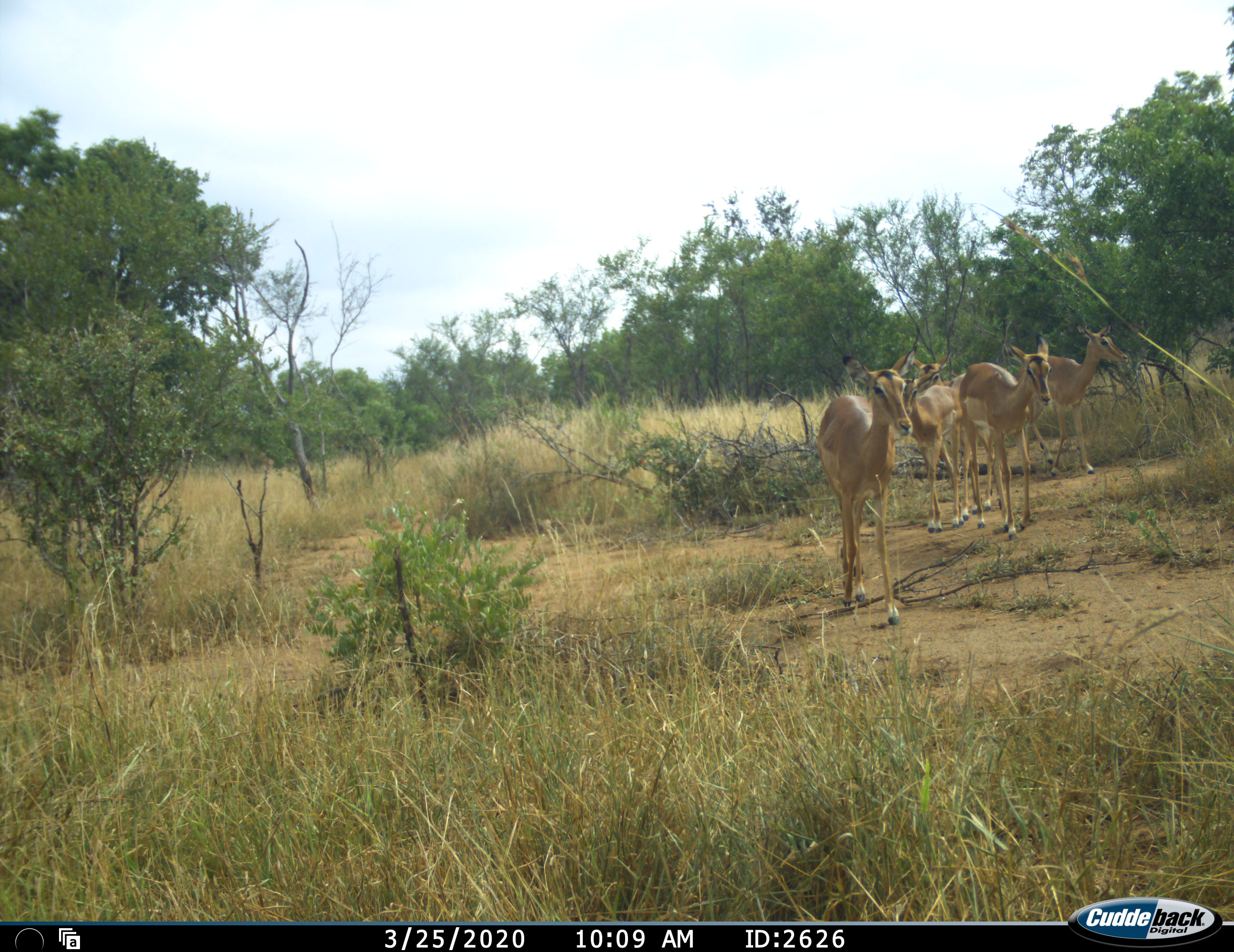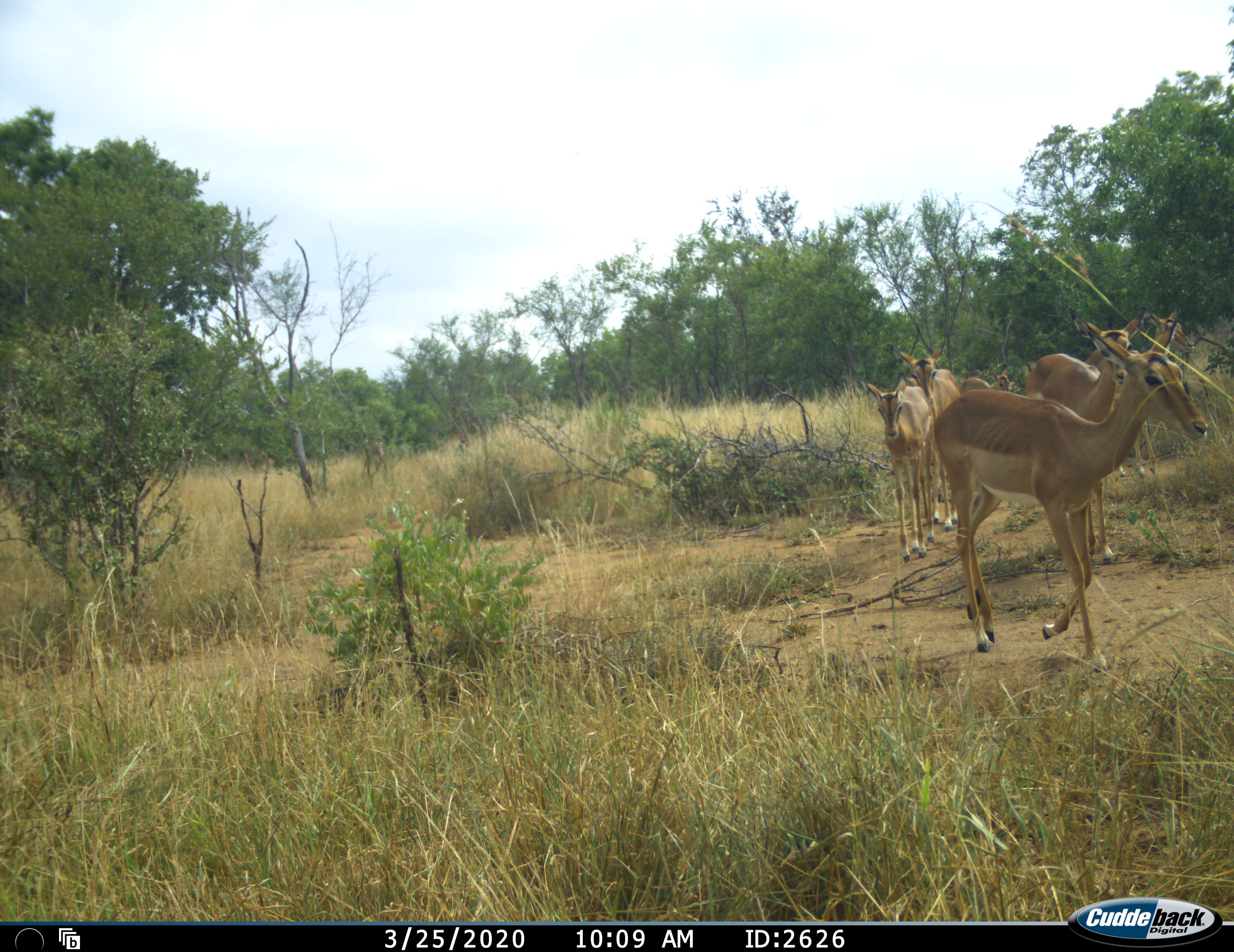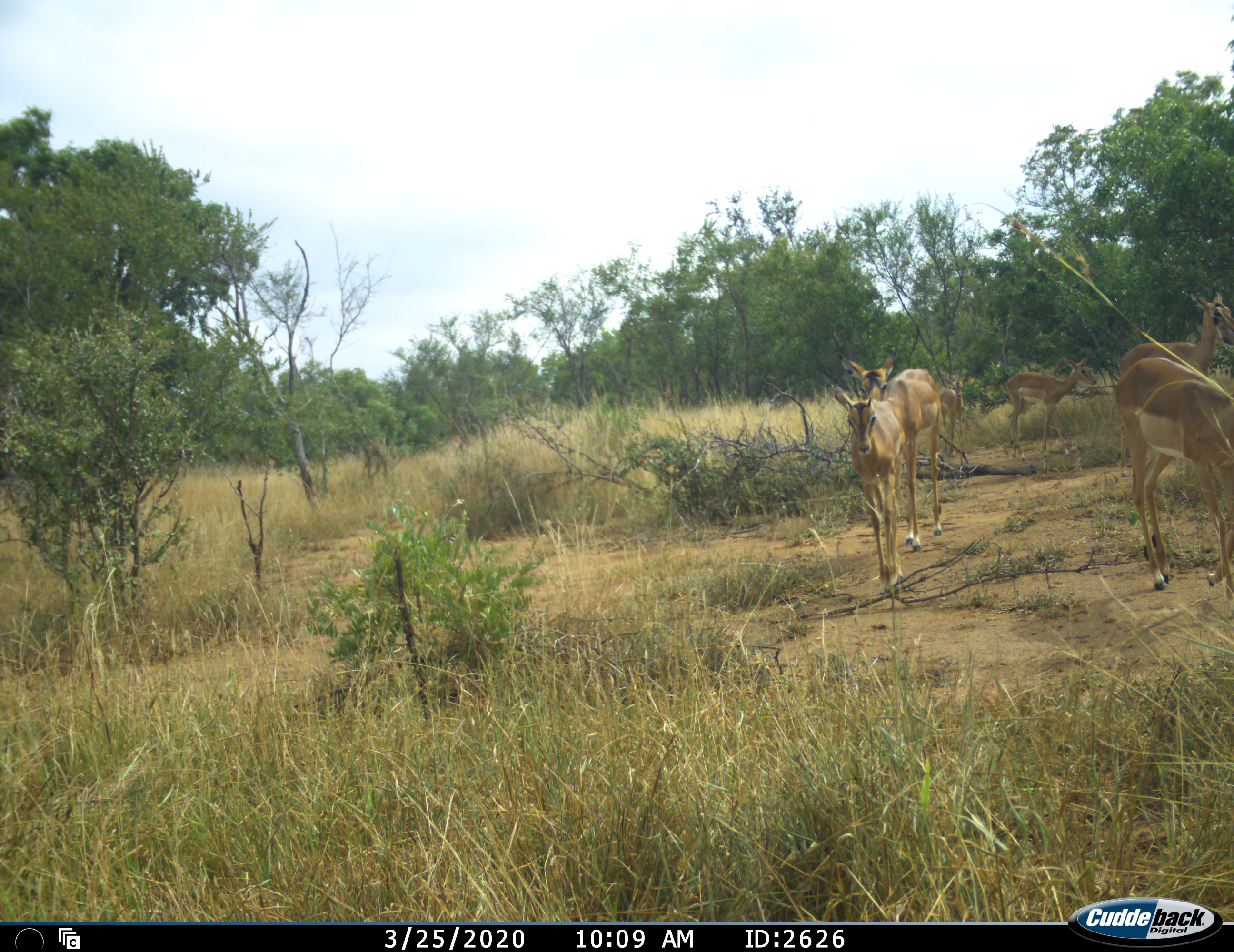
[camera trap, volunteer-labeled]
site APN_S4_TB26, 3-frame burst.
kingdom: Animalia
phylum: Chordata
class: Mammalia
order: Artiodactyla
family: Bovidae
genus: Aepyceros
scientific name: Aepyceros melampus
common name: impala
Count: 6.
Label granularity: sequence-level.